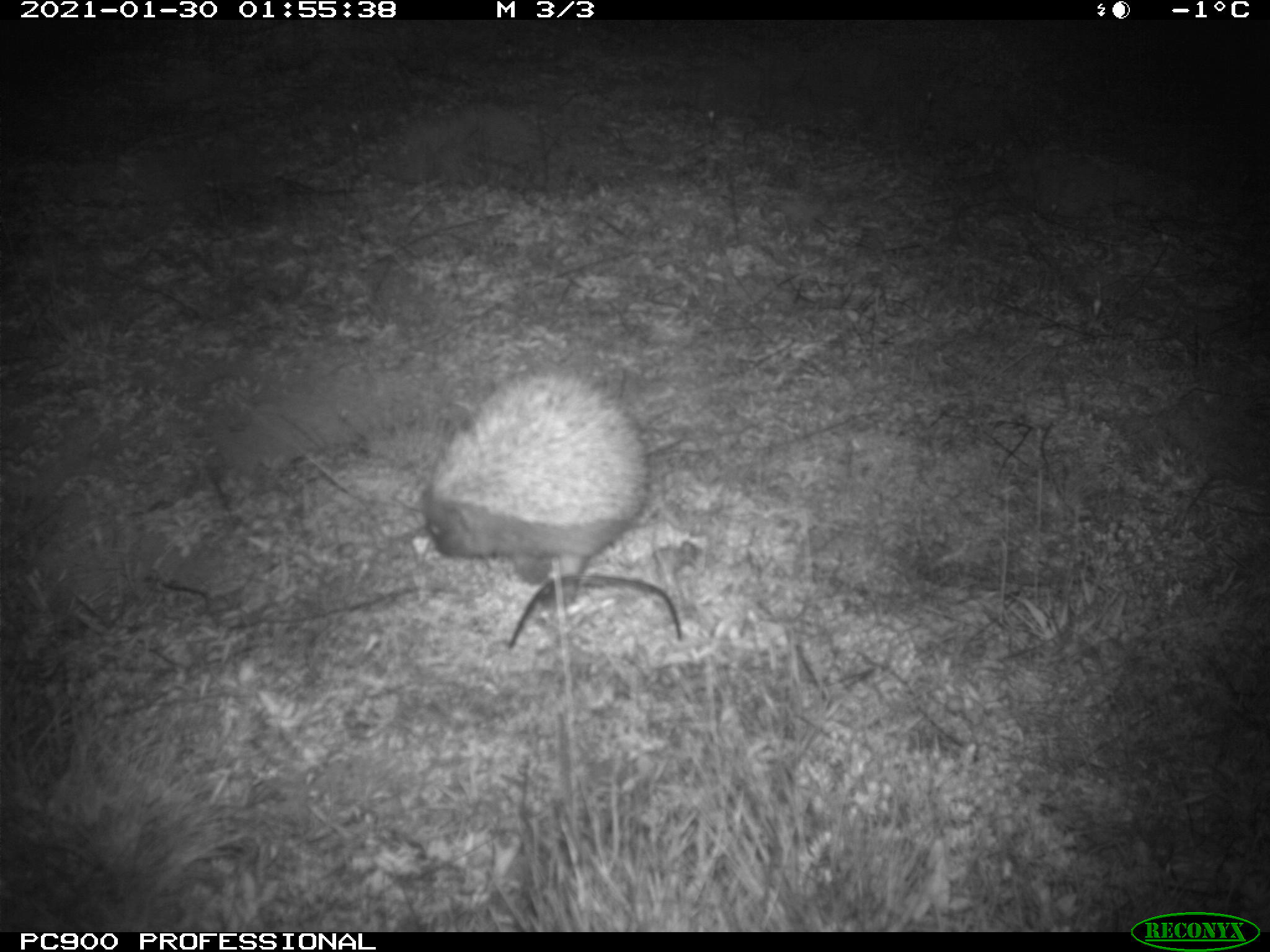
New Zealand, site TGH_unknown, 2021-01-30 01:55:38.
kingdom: Animalia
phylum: Chordata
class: Mammalia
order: Eulipotyphla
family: Erinaceidae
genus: Erinaceus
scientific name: Erinaceus europaeus europaeus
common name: european hedgehog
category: hedgehog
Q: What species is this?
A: Hedgehog (european hedgehog) (Erinaceus europaeus europaeus).